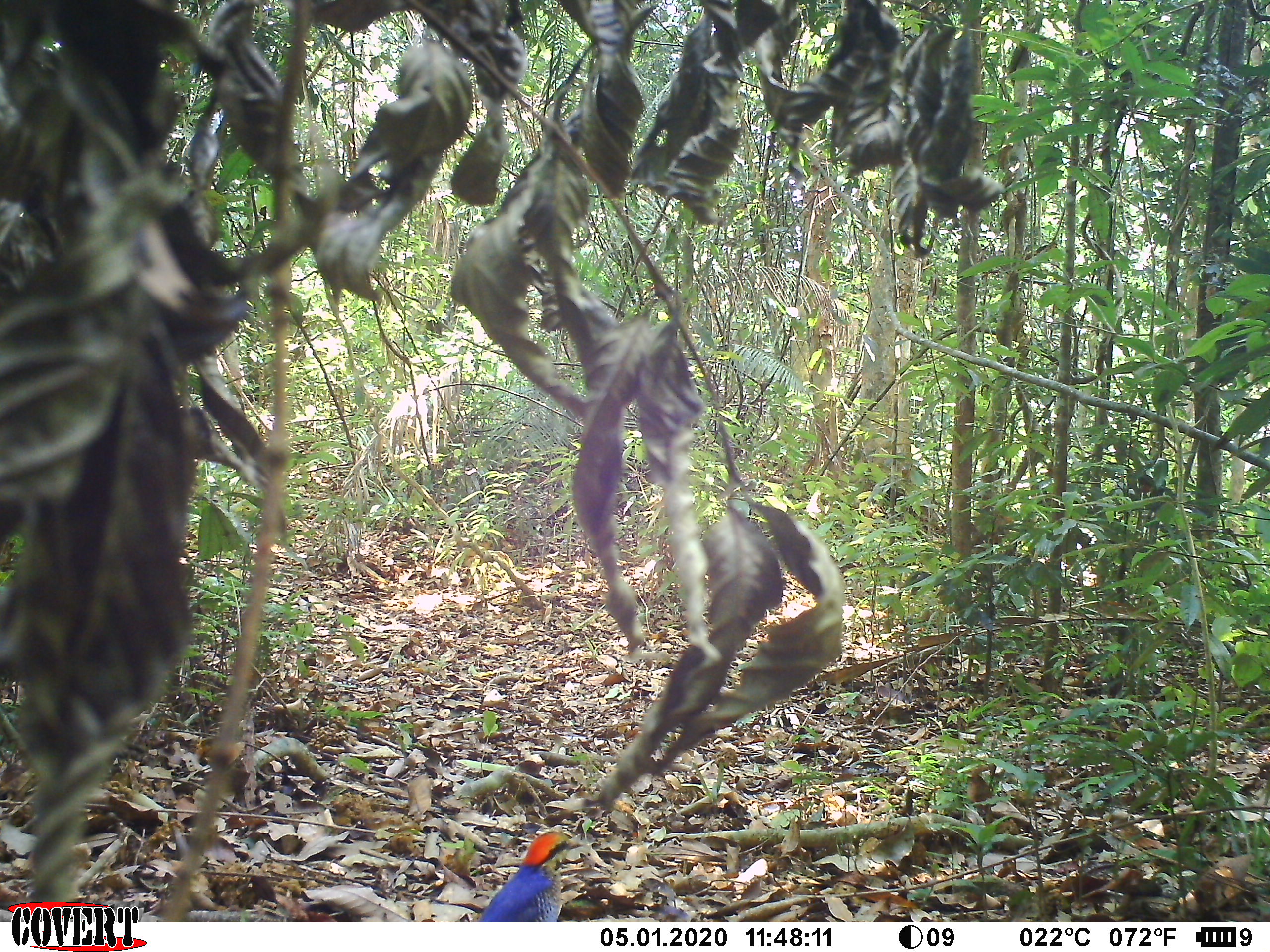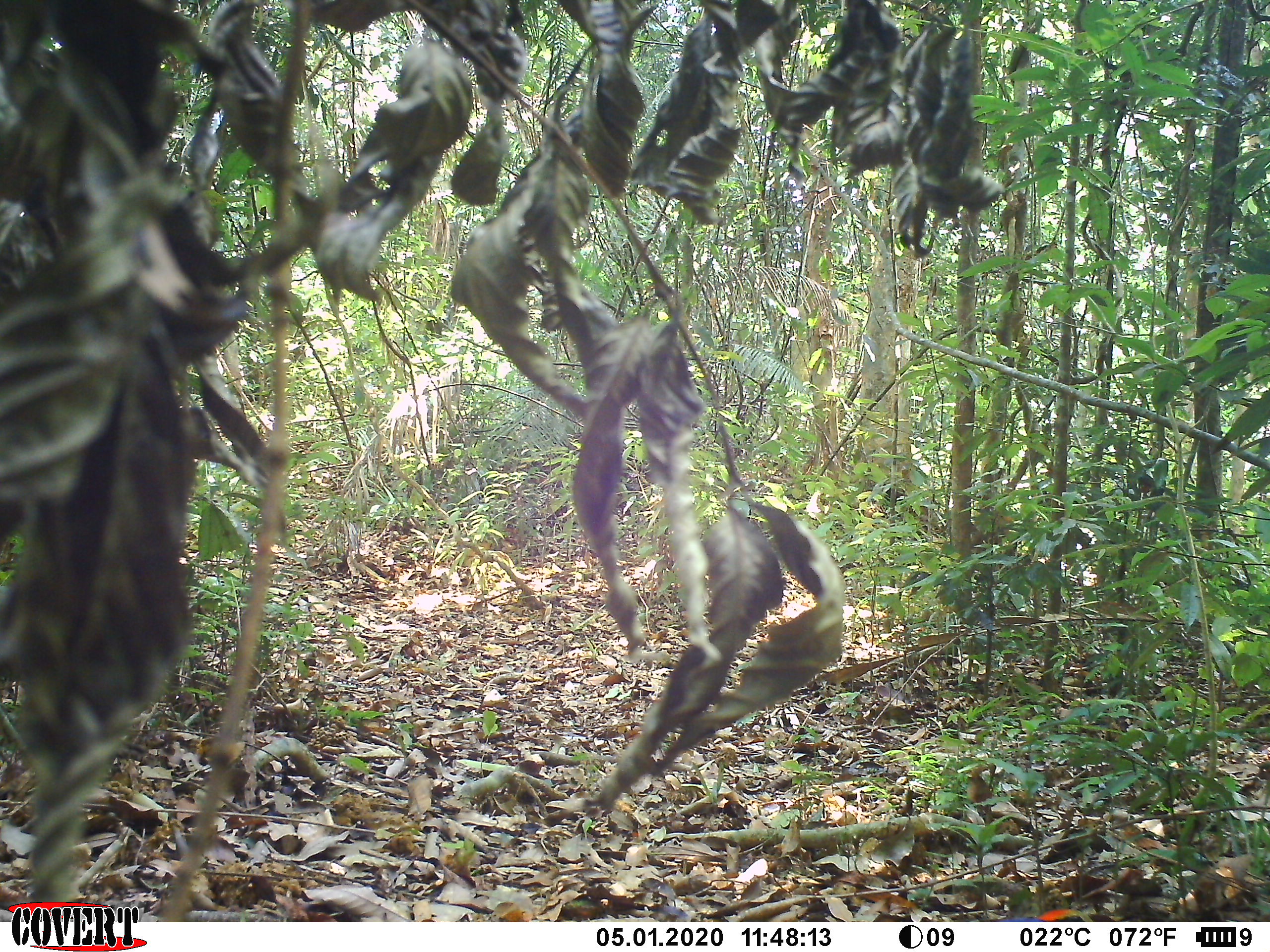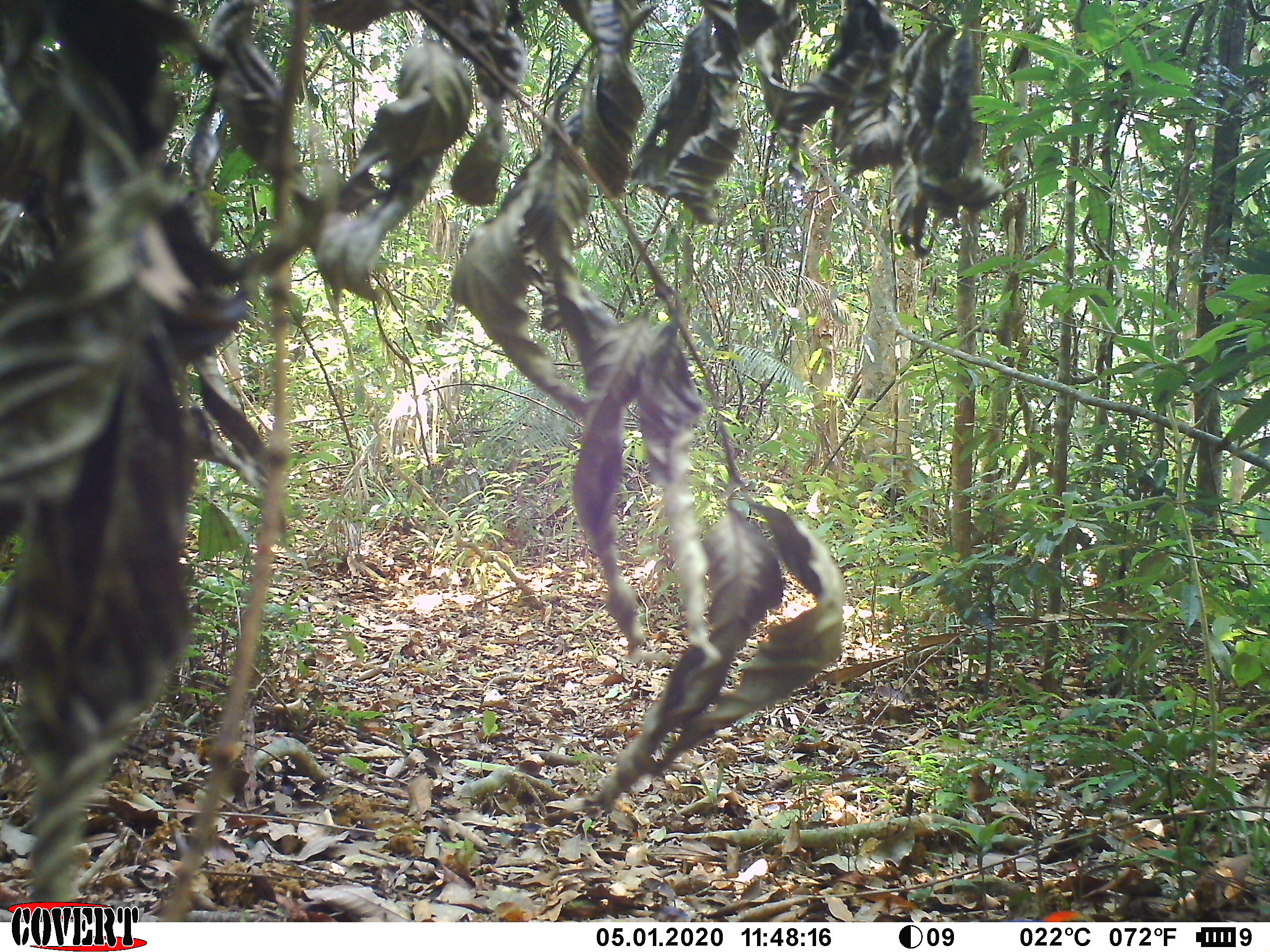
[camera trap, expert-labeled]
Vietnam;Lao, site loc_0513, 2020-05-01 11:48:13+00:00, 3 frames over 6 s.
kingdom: Animalia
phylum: Chordata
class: Aves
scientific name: Aves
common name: bird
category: unidentified bird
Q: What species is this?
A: Unidentified bird (bird) (Aves).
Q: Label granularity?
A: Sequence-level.